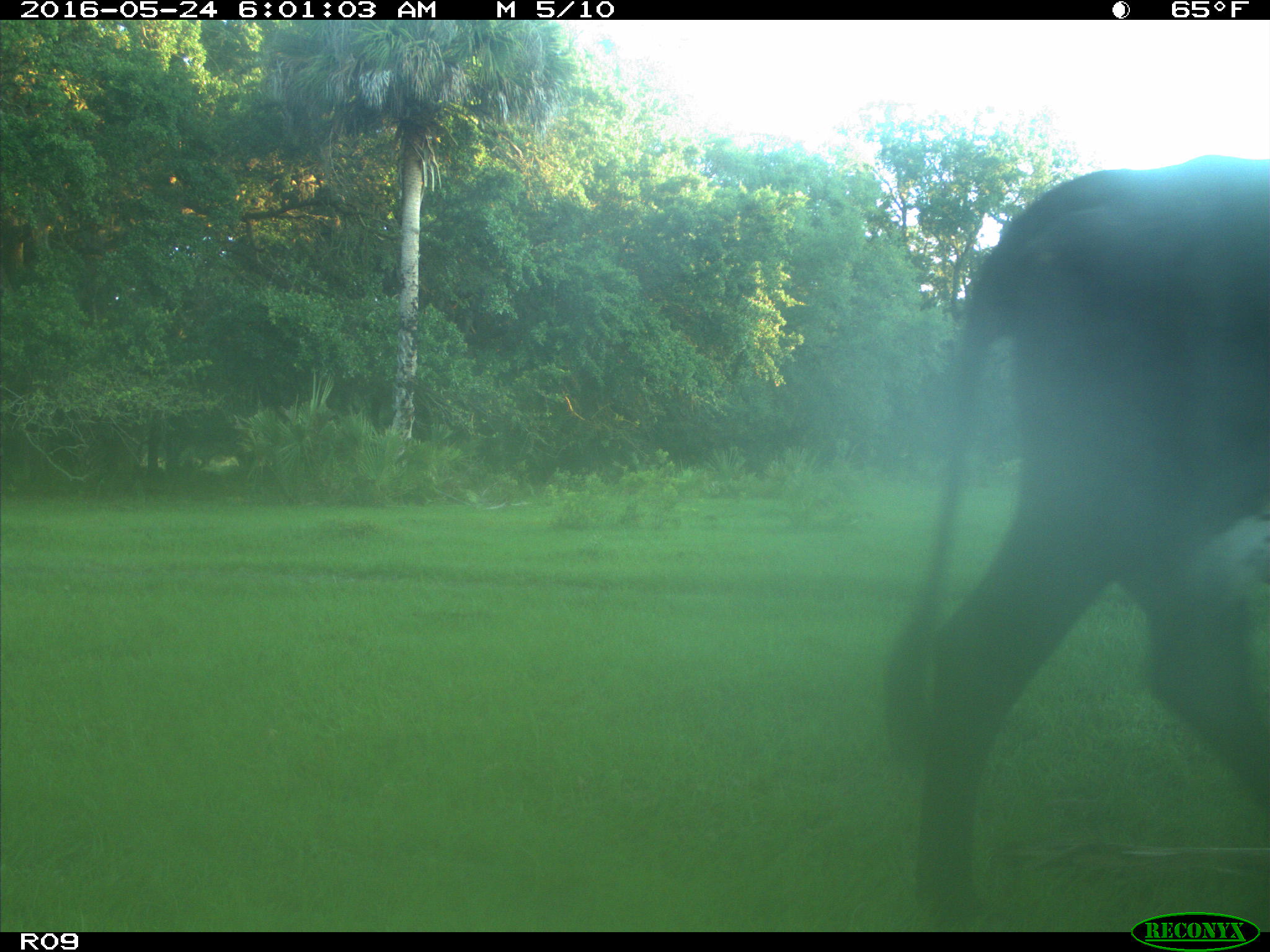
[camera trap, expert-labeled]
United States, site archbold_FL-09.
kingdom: Animalia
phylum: Chordata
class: Mammalia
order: Artiodactyla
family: Bovidae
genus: Bos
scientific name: Bos taurus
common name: domestic cow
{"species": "Bos taurus (domestic cow)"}